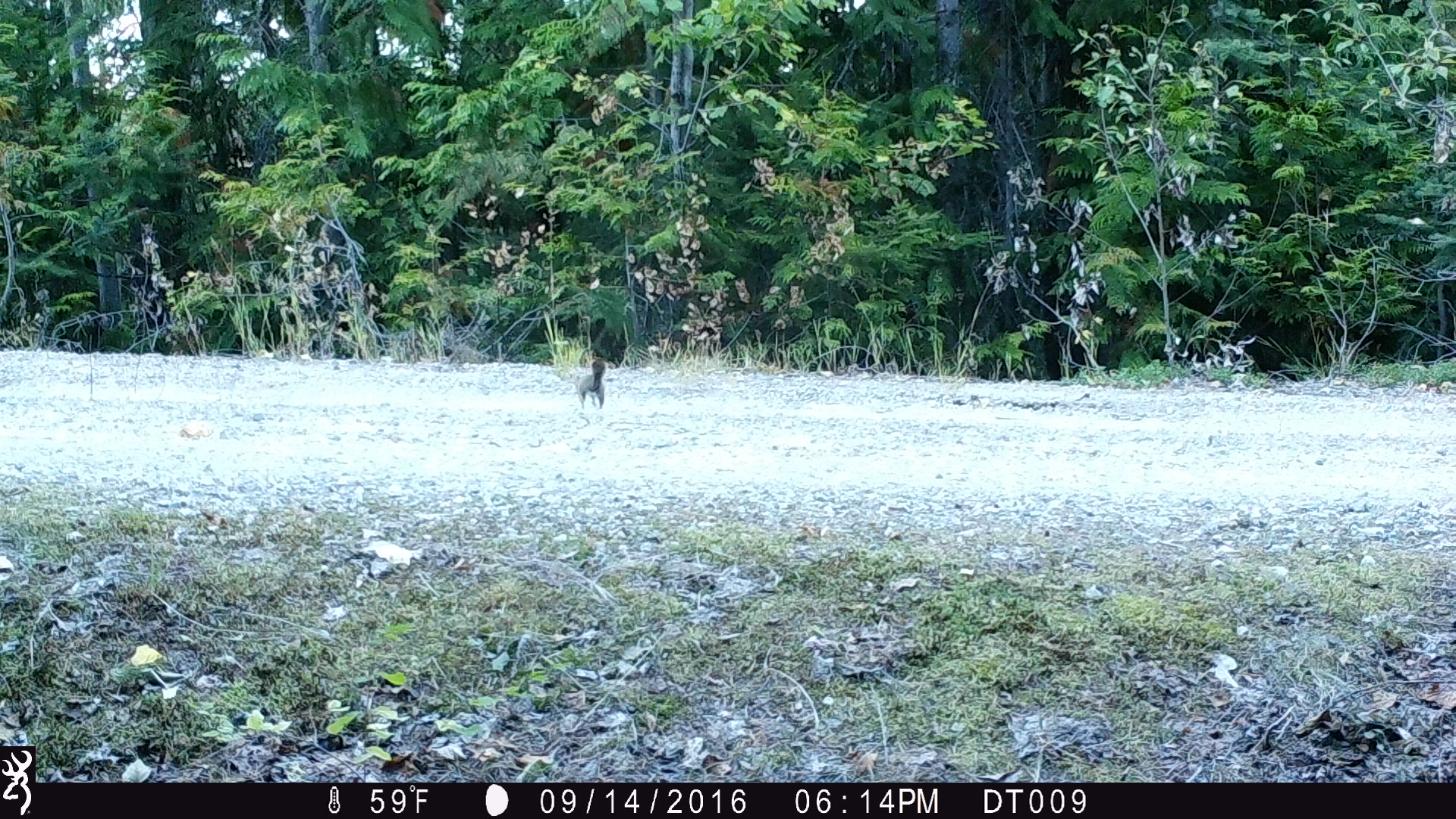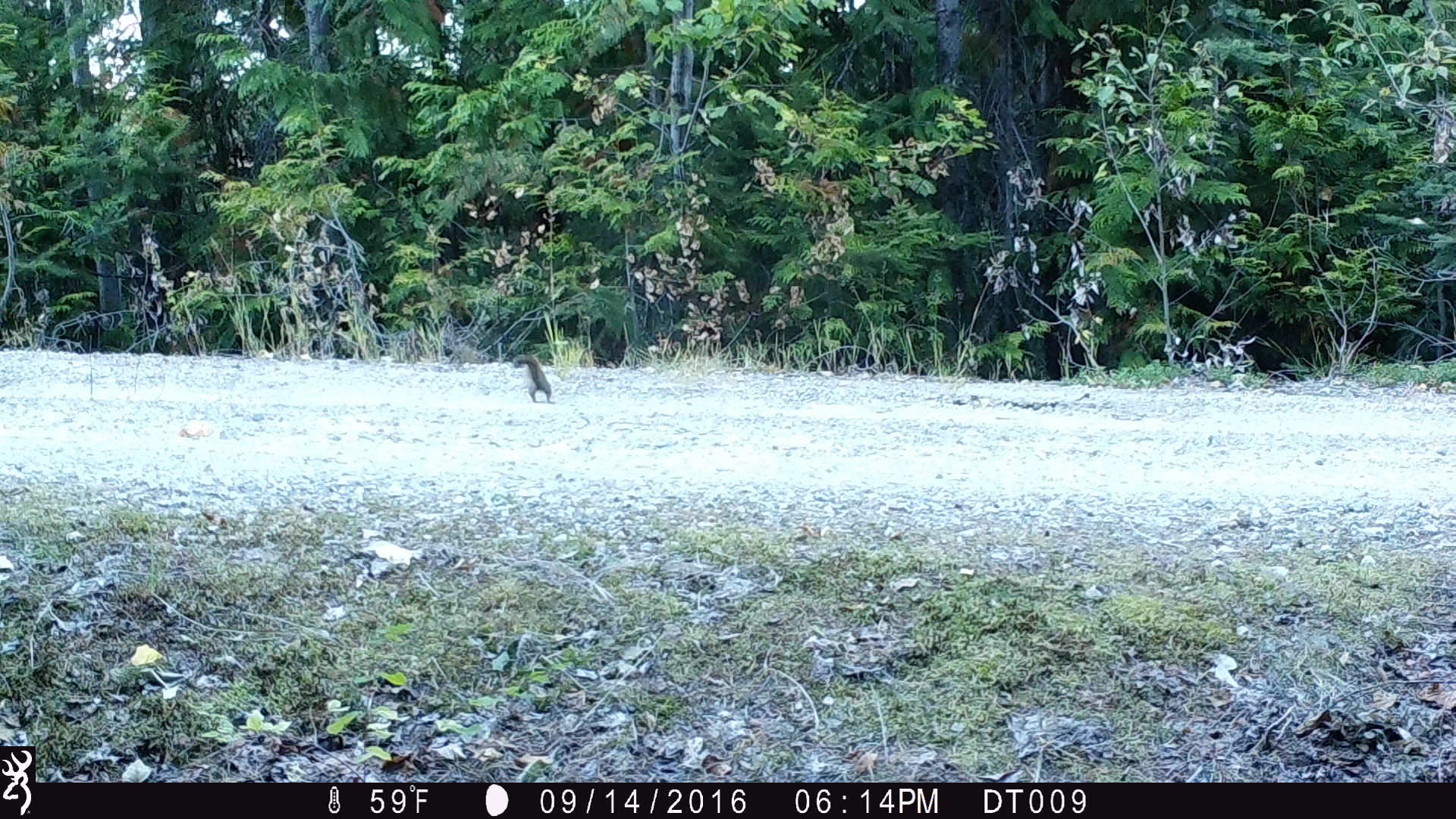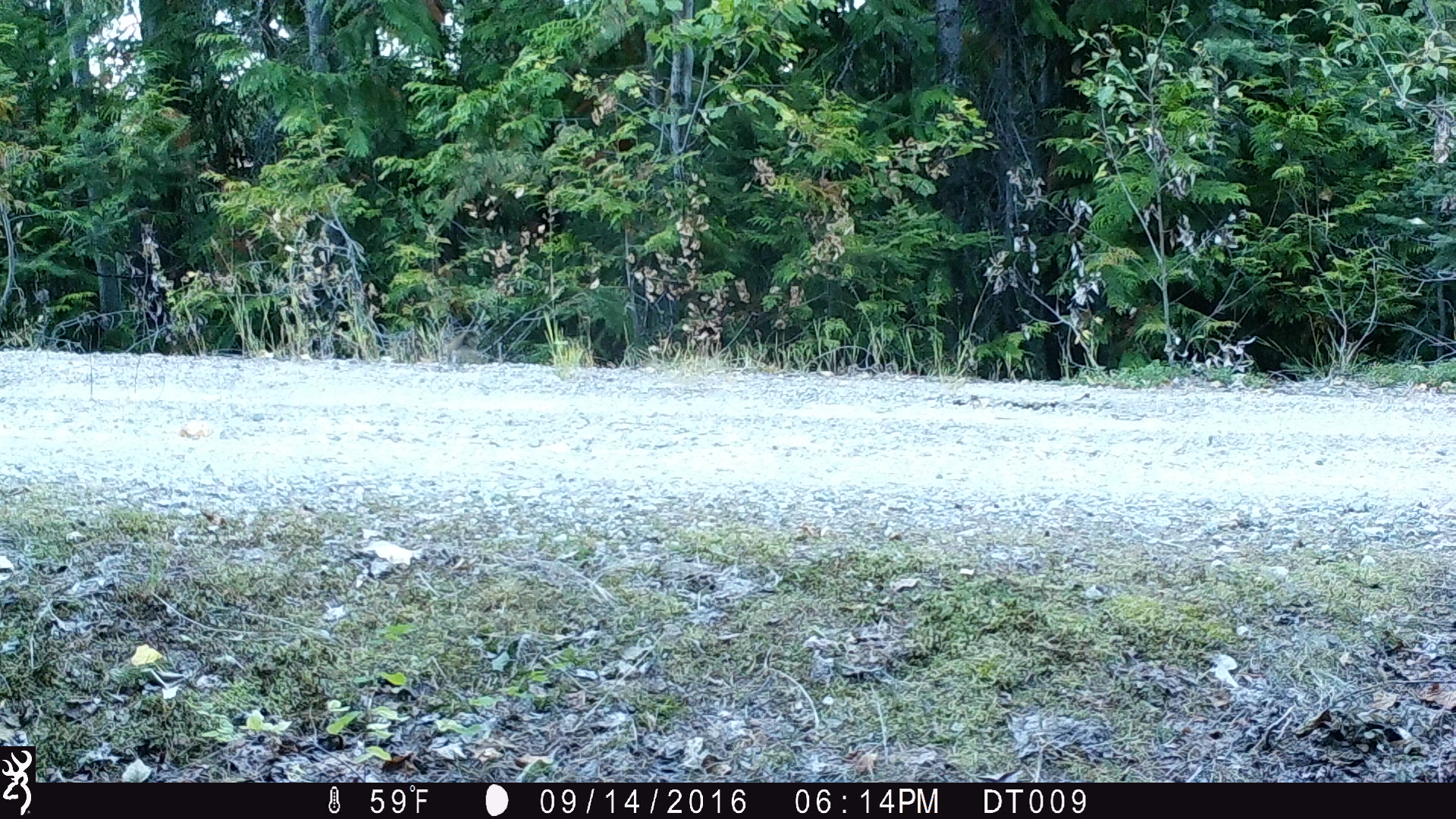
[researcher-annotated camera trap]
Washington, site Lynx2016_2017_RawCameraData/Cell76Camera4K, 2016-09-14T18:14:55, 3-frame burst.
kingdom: Animalia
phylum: Chordata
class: Mammalia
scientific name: Mammalia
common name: small mammal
Small mammal (Mammalia). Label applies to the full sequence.